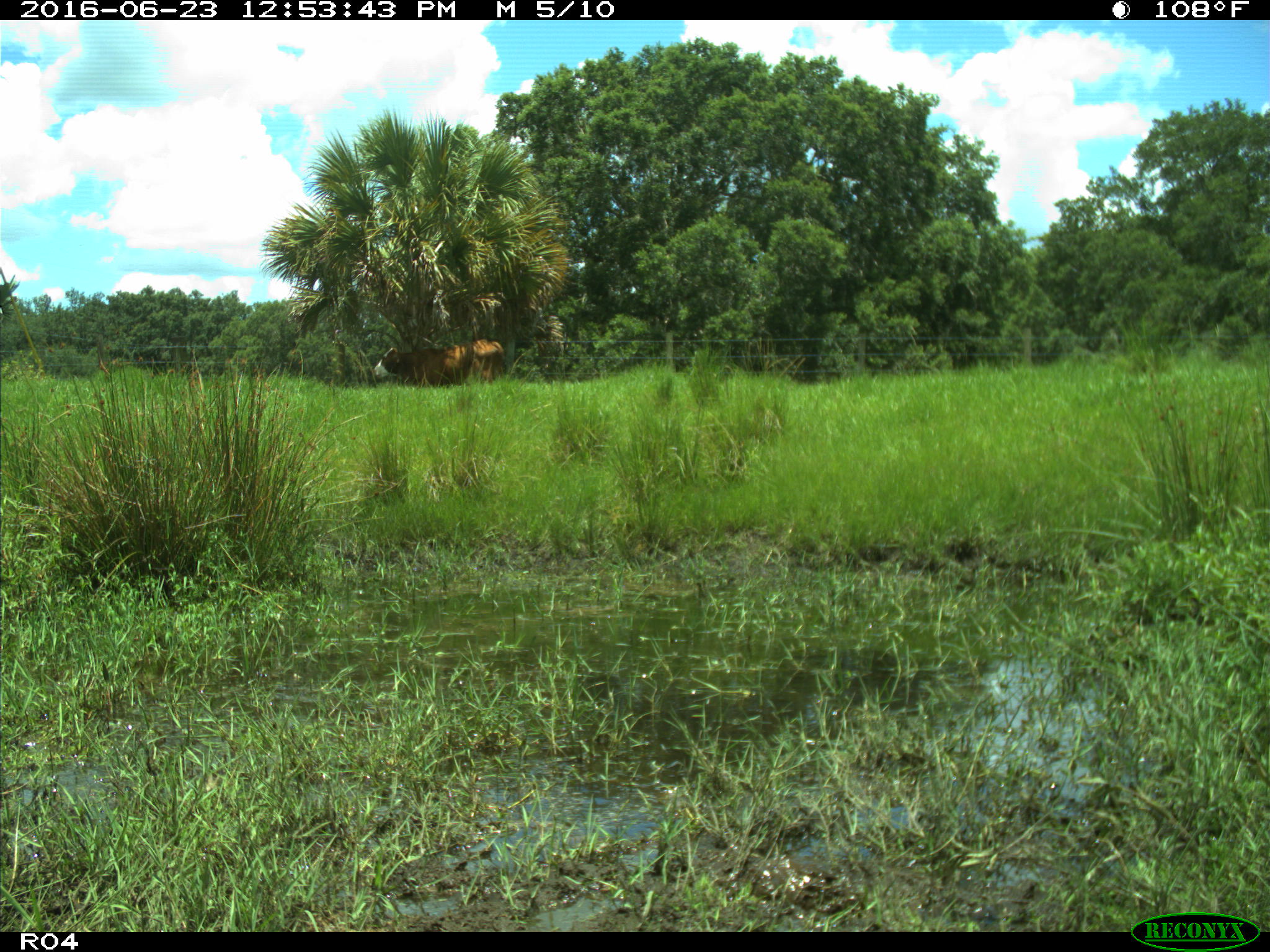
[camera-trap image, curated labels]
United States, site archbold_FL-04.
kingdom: Animalia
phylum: Chordata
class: Mammalia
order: Artiodactyla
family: Bovidae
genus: Bos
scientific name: Bos taurus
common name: domestic cow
Bos taurus (domestic cow).